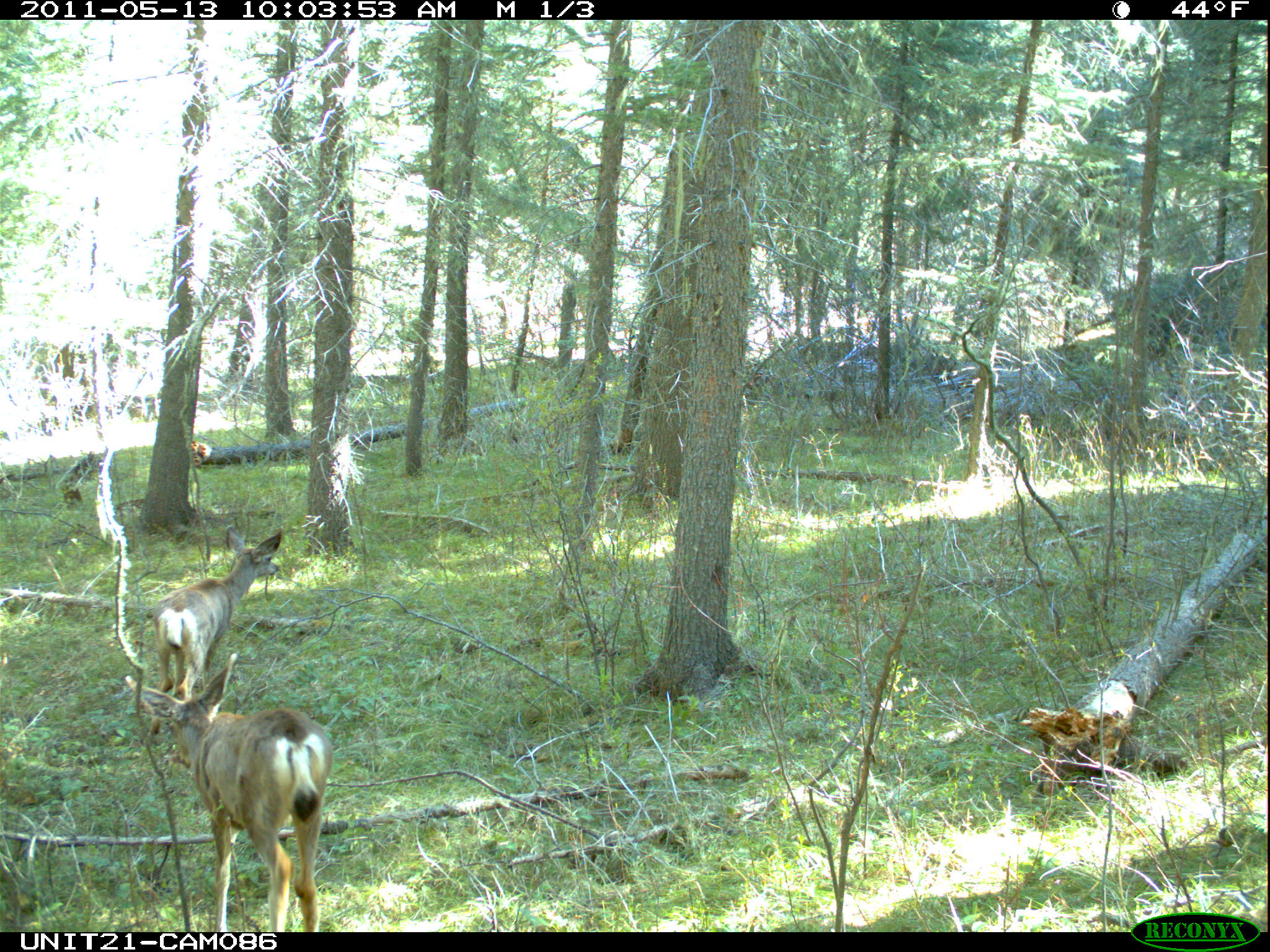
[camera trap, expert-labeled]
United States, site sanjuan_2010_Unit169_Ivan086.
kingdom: Animalia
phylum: Chordata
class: Mammalia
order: Artiodactyla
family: Cervidae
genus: Odocoileus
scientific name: Odocoileus hemionus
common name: mule deer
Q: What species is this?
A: Odocoileus hemionus (mule deer).